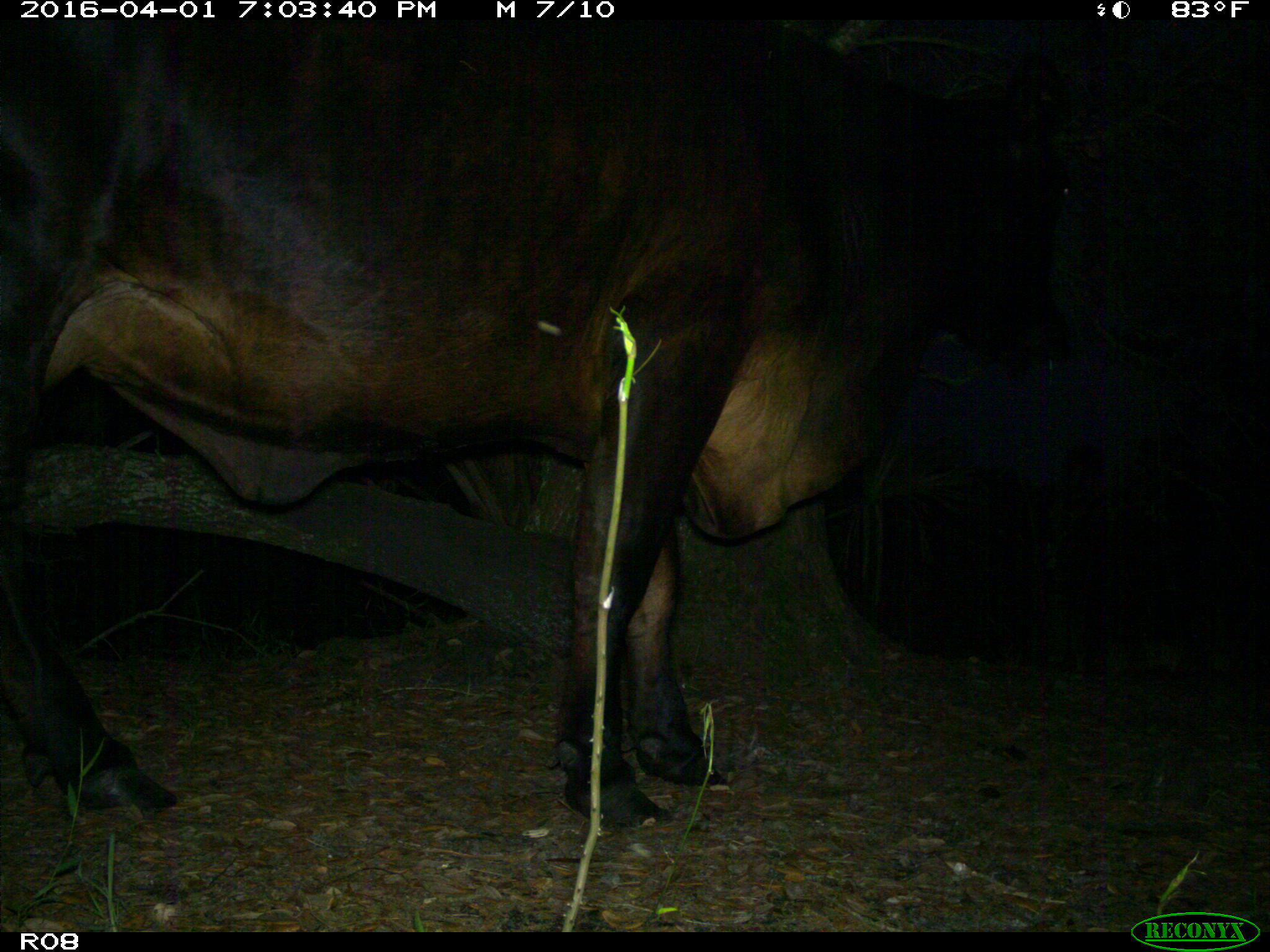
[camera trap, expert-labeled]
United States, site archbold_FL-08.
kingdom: Animalia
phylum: Chordata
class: Mammalia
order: Artiodactyla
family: Bovidae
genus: Bos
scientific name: Bos taurus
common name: domestic cow